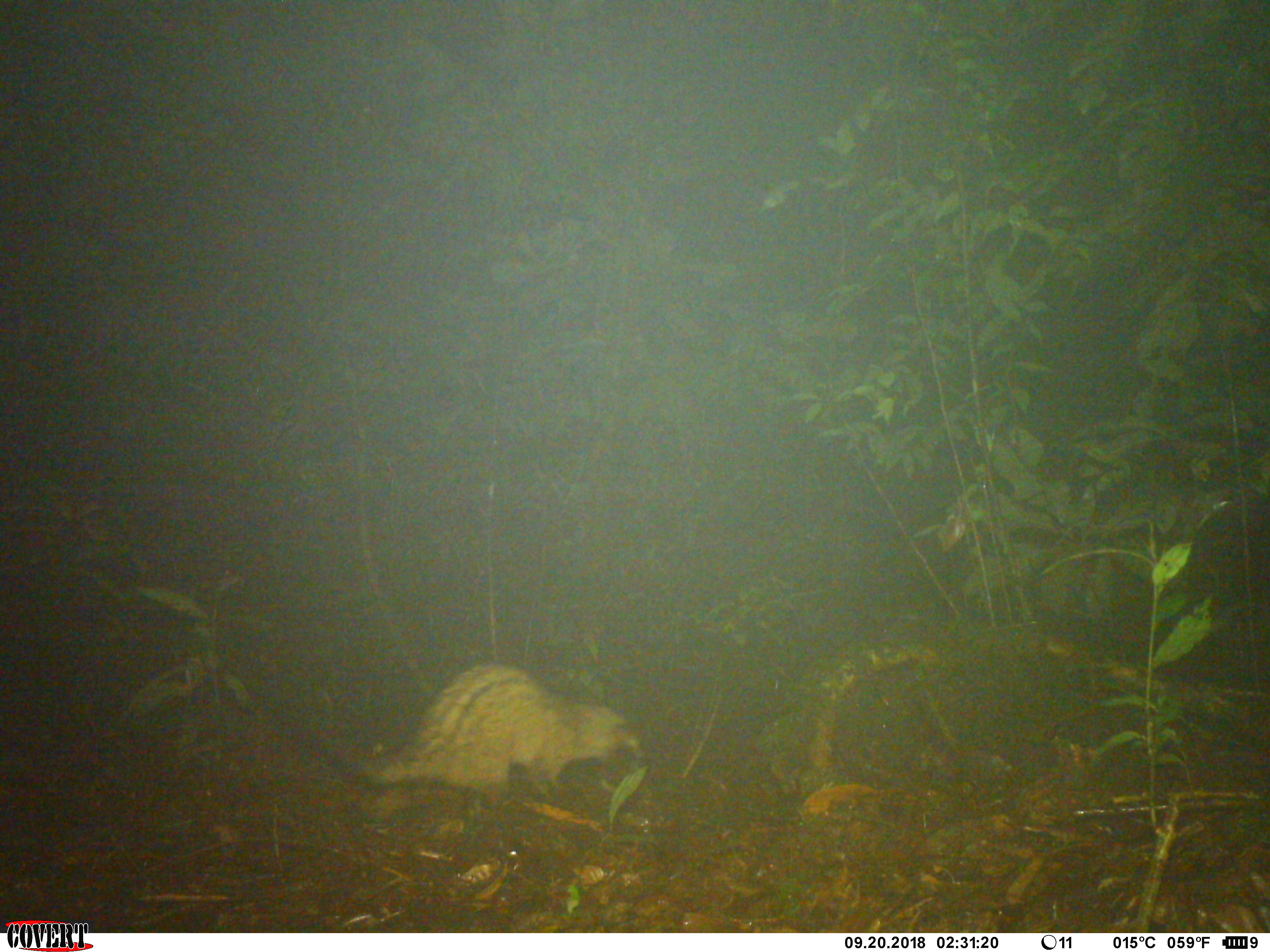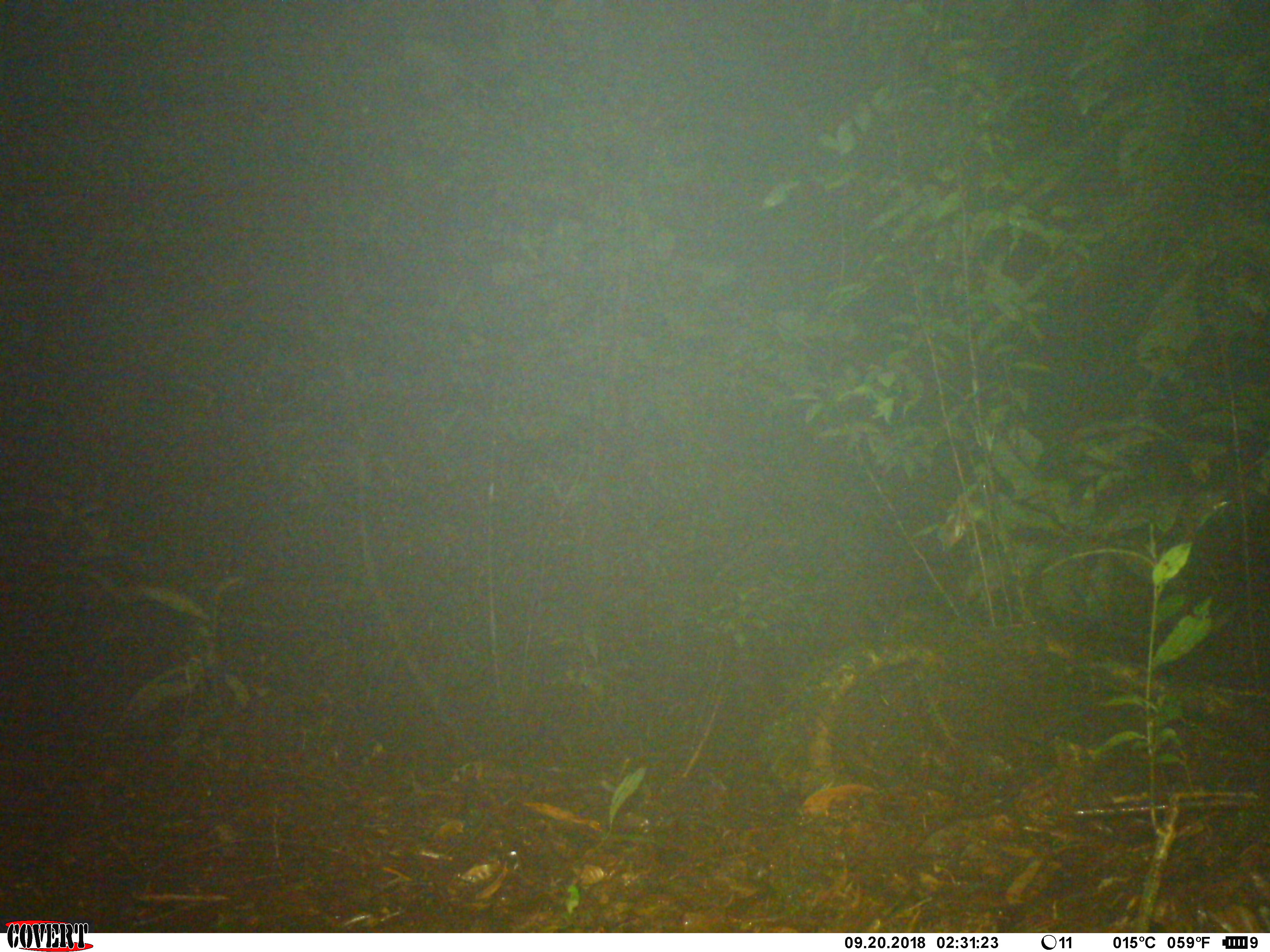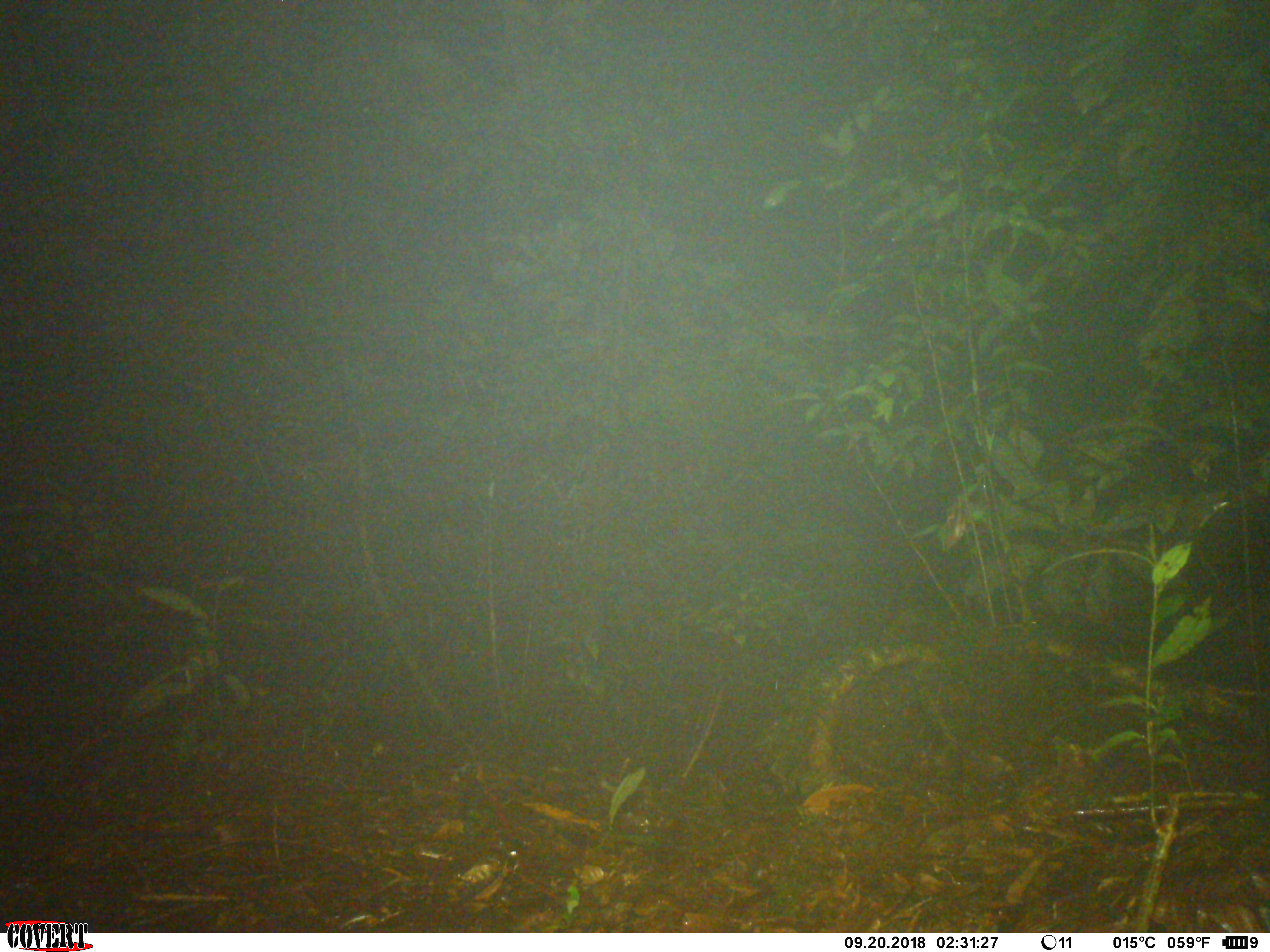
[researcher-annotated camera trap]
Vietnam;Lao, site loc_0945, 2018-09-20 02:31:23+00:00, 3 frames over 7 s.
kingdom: Animalia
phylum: Chordata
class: Mammalia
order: Carnivora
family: Viverridae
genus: Paradoxurus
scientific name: Paradoxurus hermaphroditus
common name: common palm civet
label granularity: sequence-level